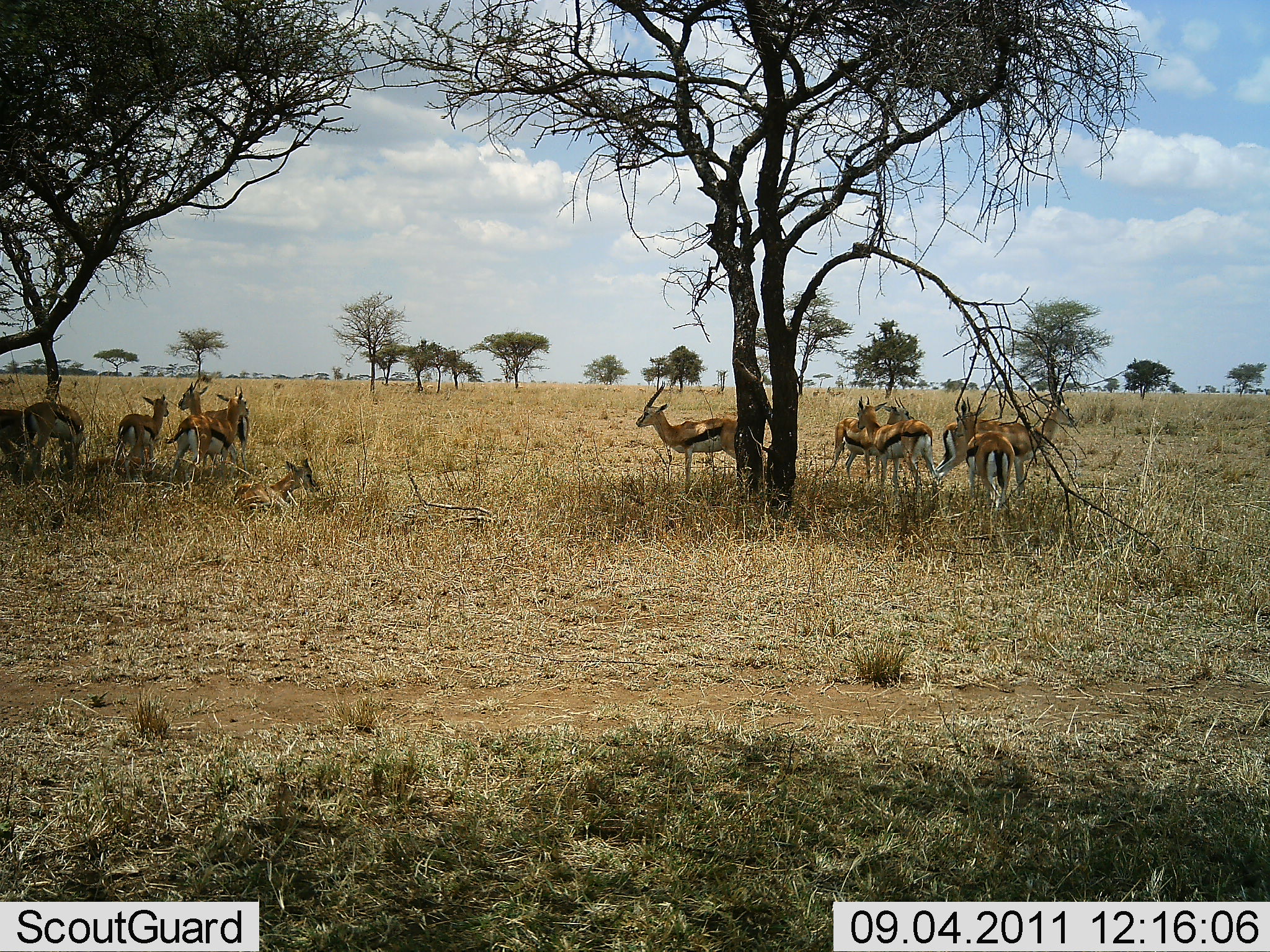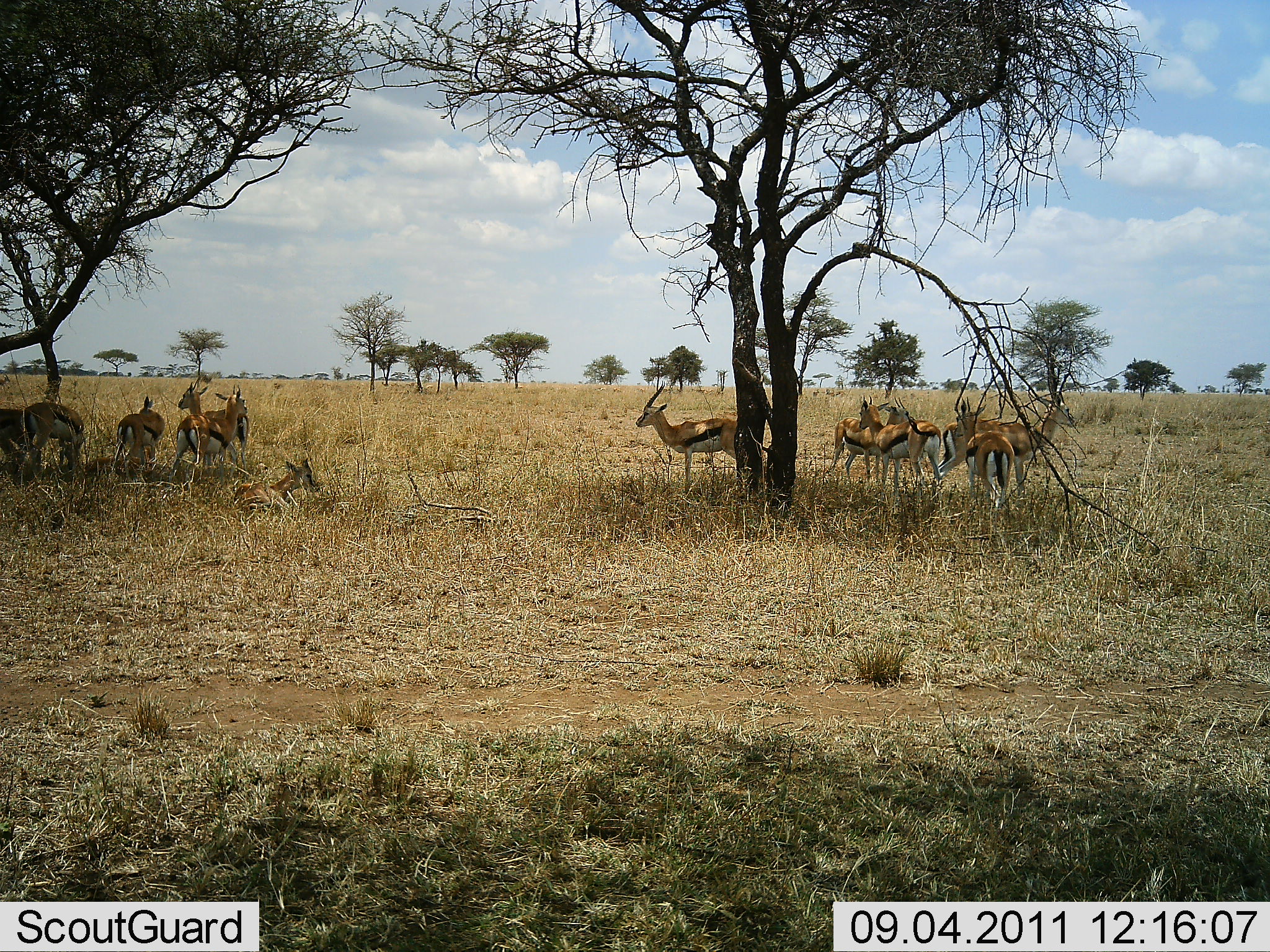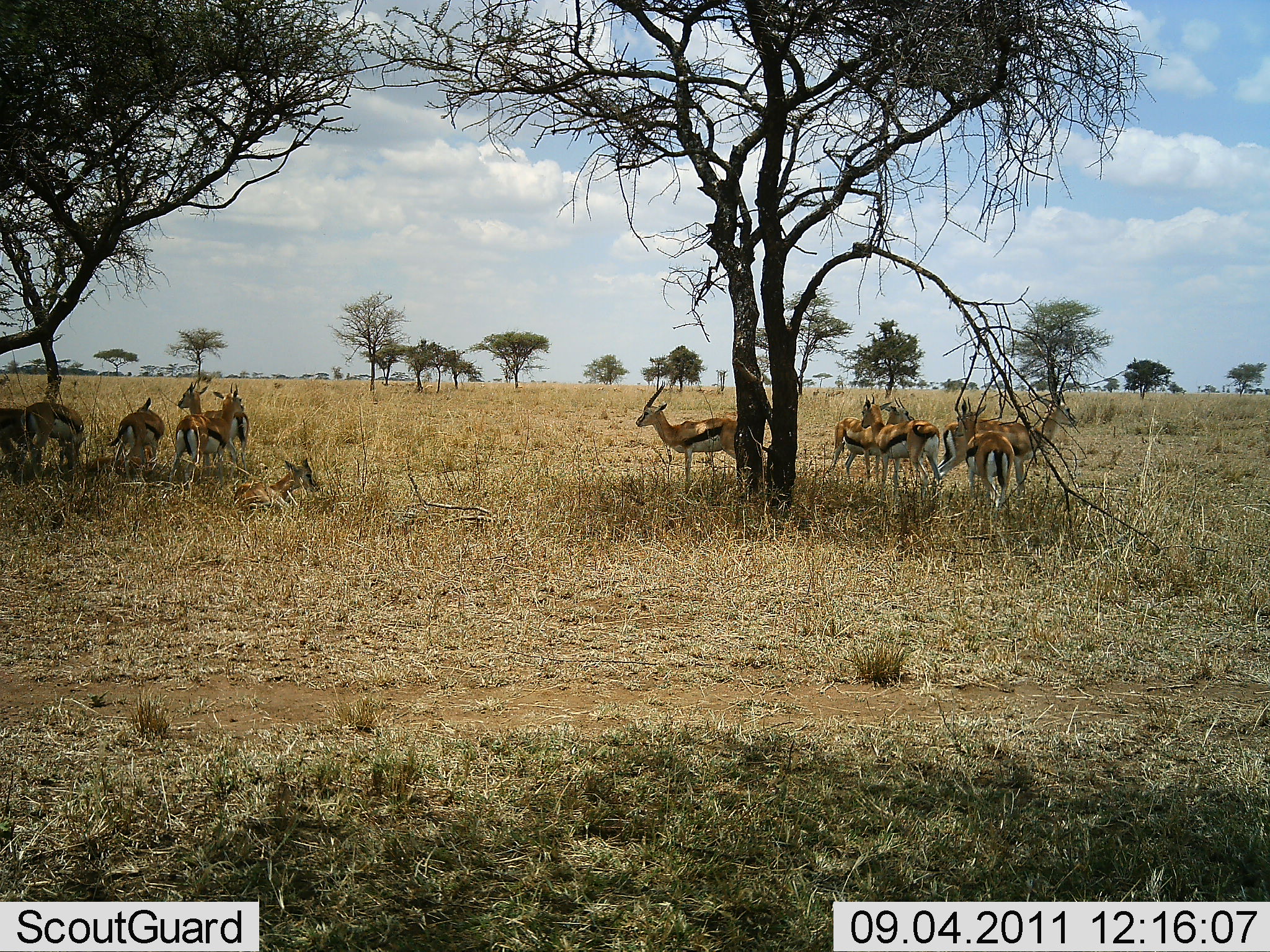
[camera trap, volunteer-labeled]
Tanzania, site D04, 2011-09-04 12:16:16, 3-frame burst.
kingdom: Animalia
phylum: Chordata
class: Mammalia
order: Artiodactyla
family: Bovidae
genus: Eudorcas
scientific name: Eudorcas thomsonii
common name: thomson's gazelle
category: gazellethomsons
Gazellethomsons (thomson's gazelle) (Eudorcas thomsonii), count 11-50. Behavior (volunteer vote fractions): standing 77%, resting 54%, moving 8%, interacting 23%. Young present (vote fraction): 8%. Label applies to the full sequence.